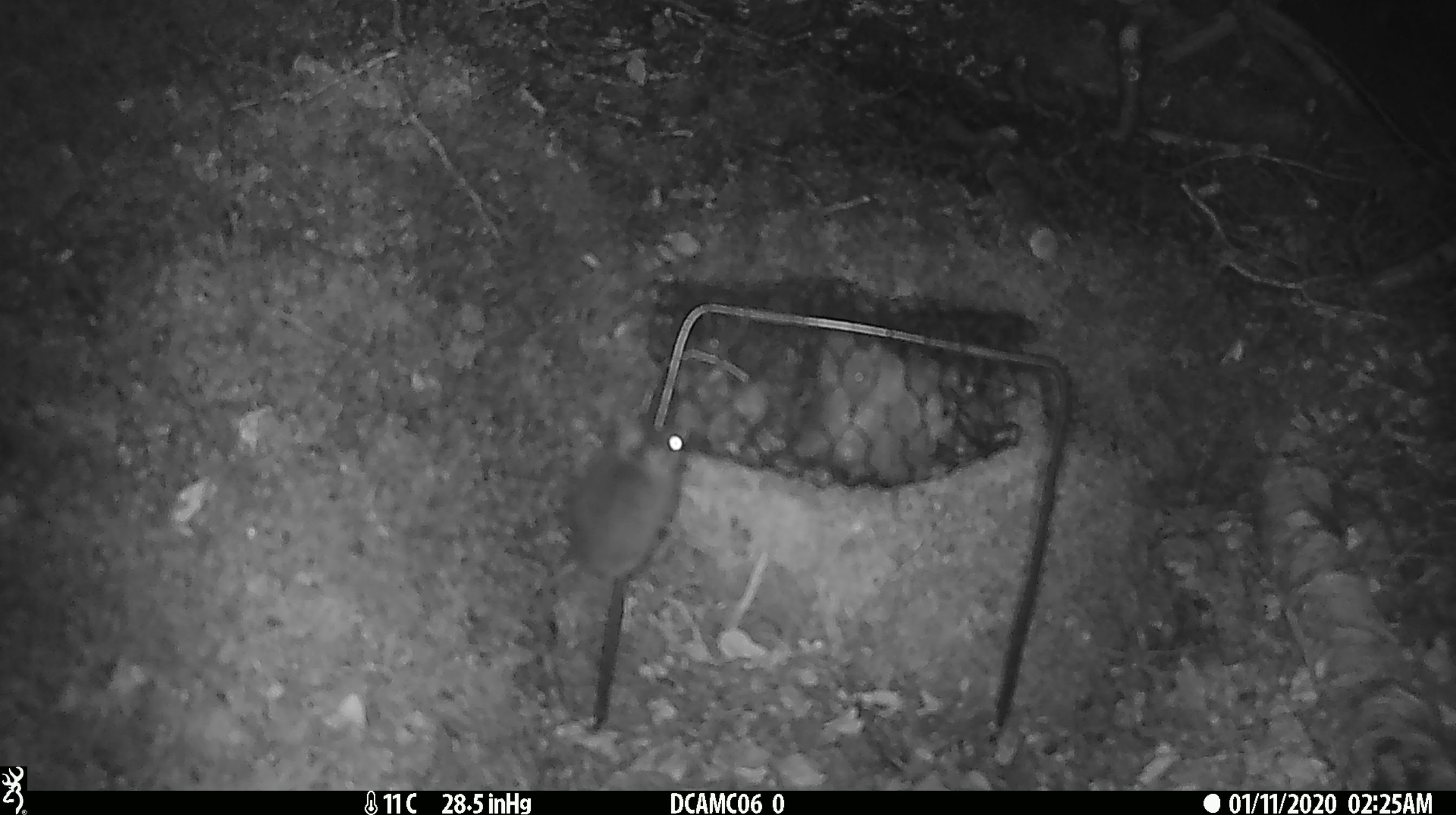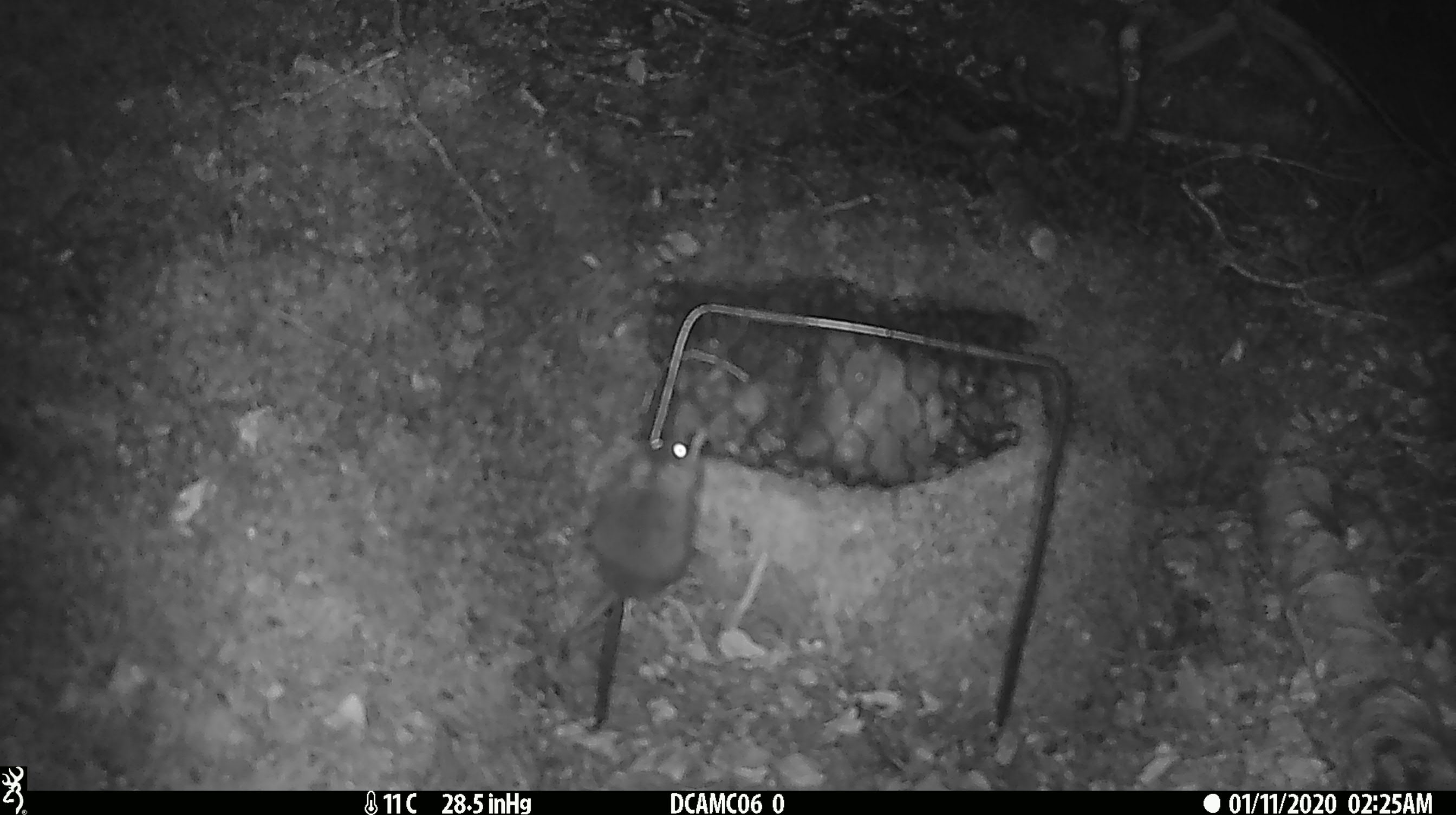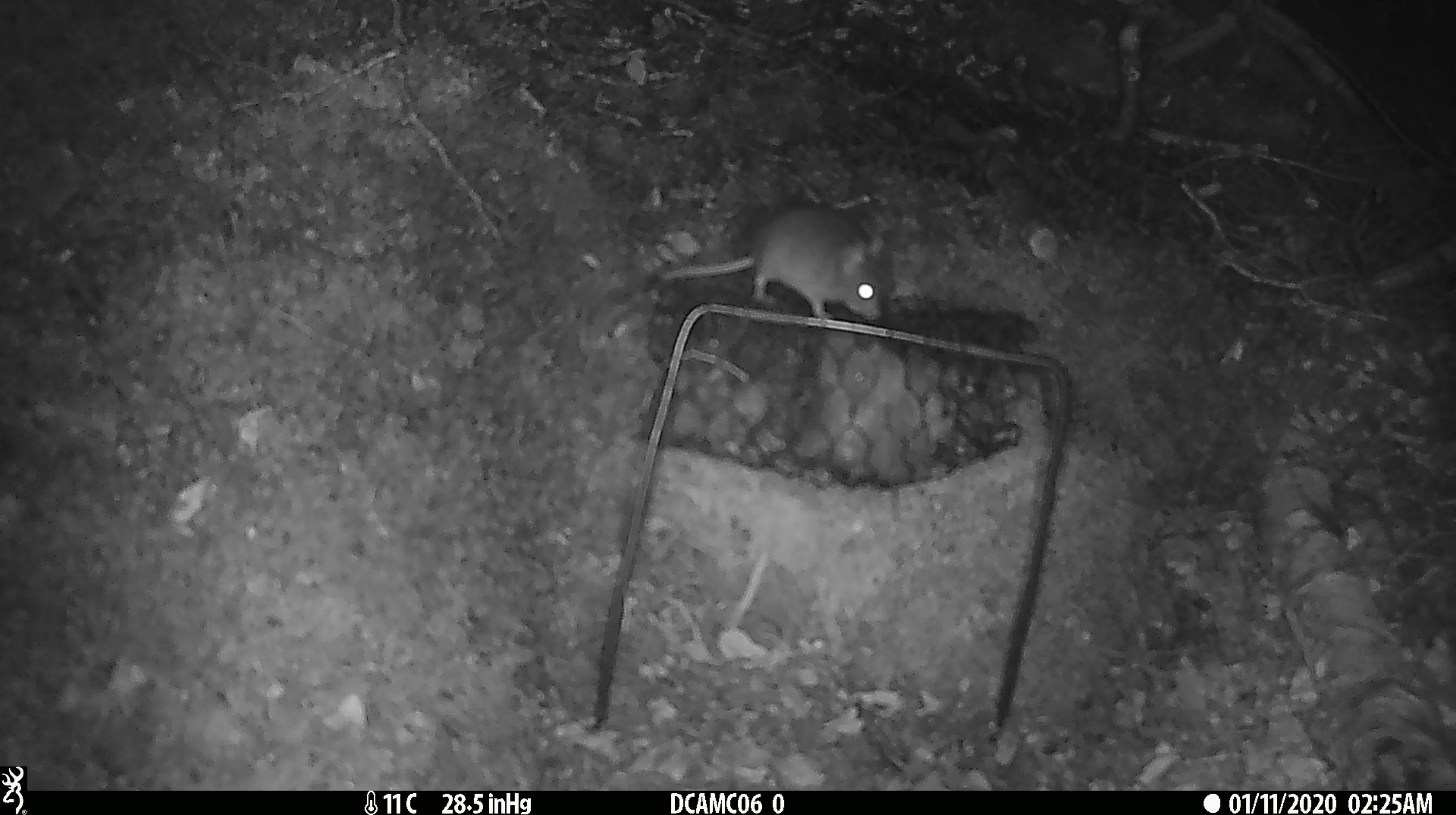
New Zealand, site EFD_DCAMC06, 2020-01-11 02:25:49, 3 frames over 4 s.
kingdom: Animalia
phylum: Chordata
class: Mammalia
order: Rodentia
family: Muridae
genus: Mus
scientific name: Mus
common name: mouse